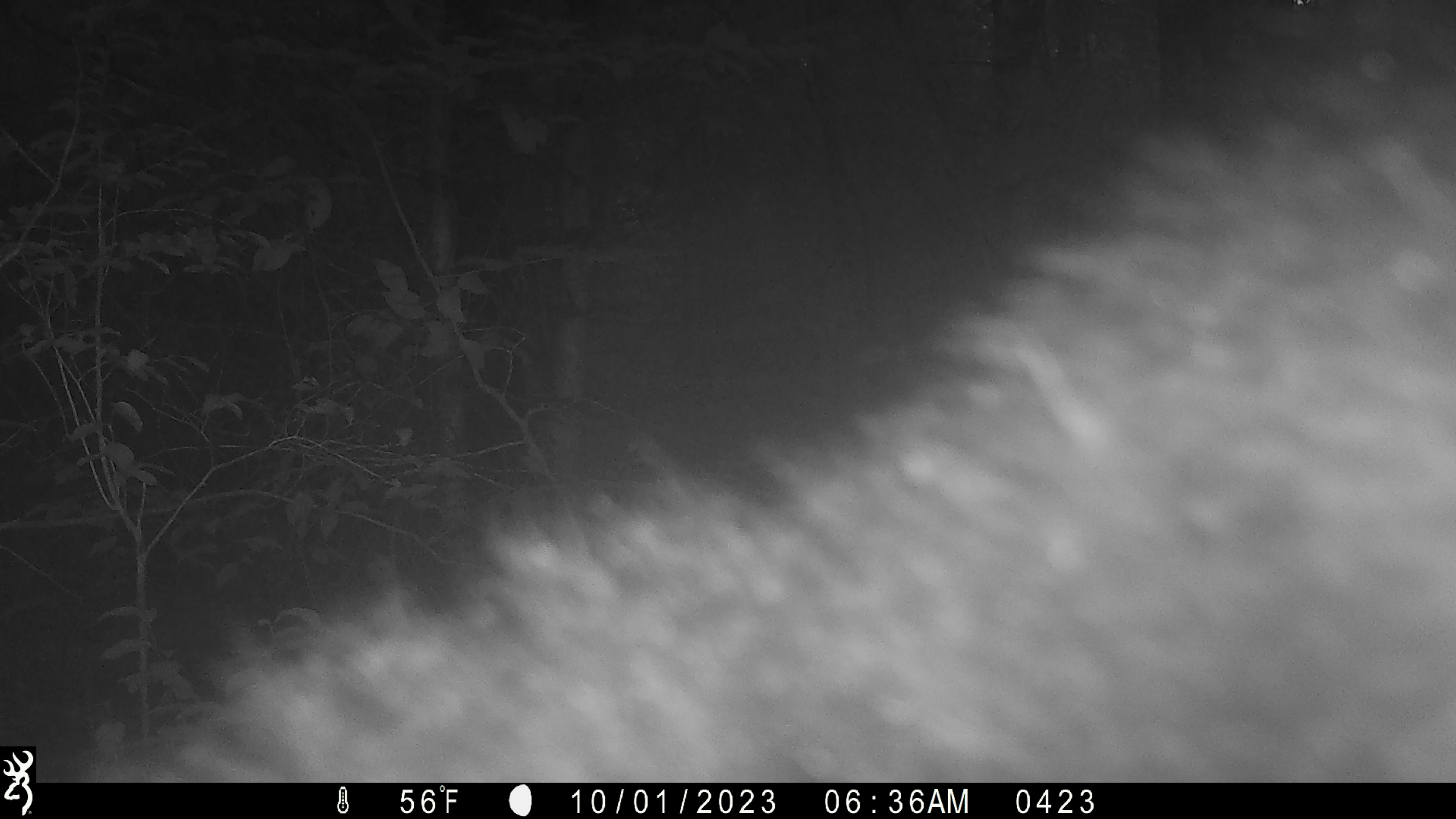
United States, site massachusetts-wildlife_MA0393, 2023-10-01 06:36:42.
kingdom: Animalia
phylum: Chordata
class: Mammalia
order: Carnivora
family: Ursidae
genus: Ursus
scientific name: Ursus americanus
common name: black bear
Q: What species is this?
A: Black bear (Ursus americanus).